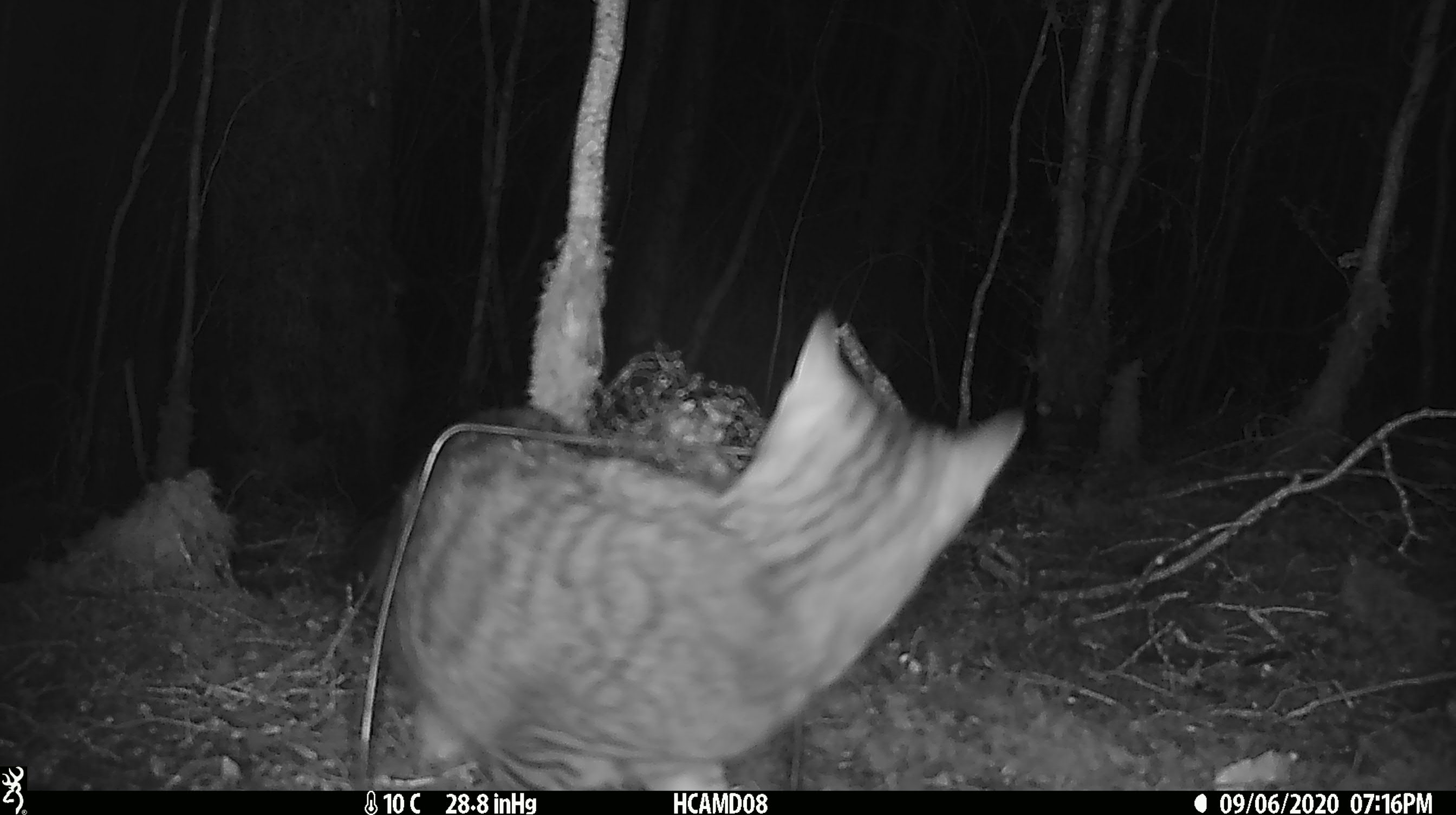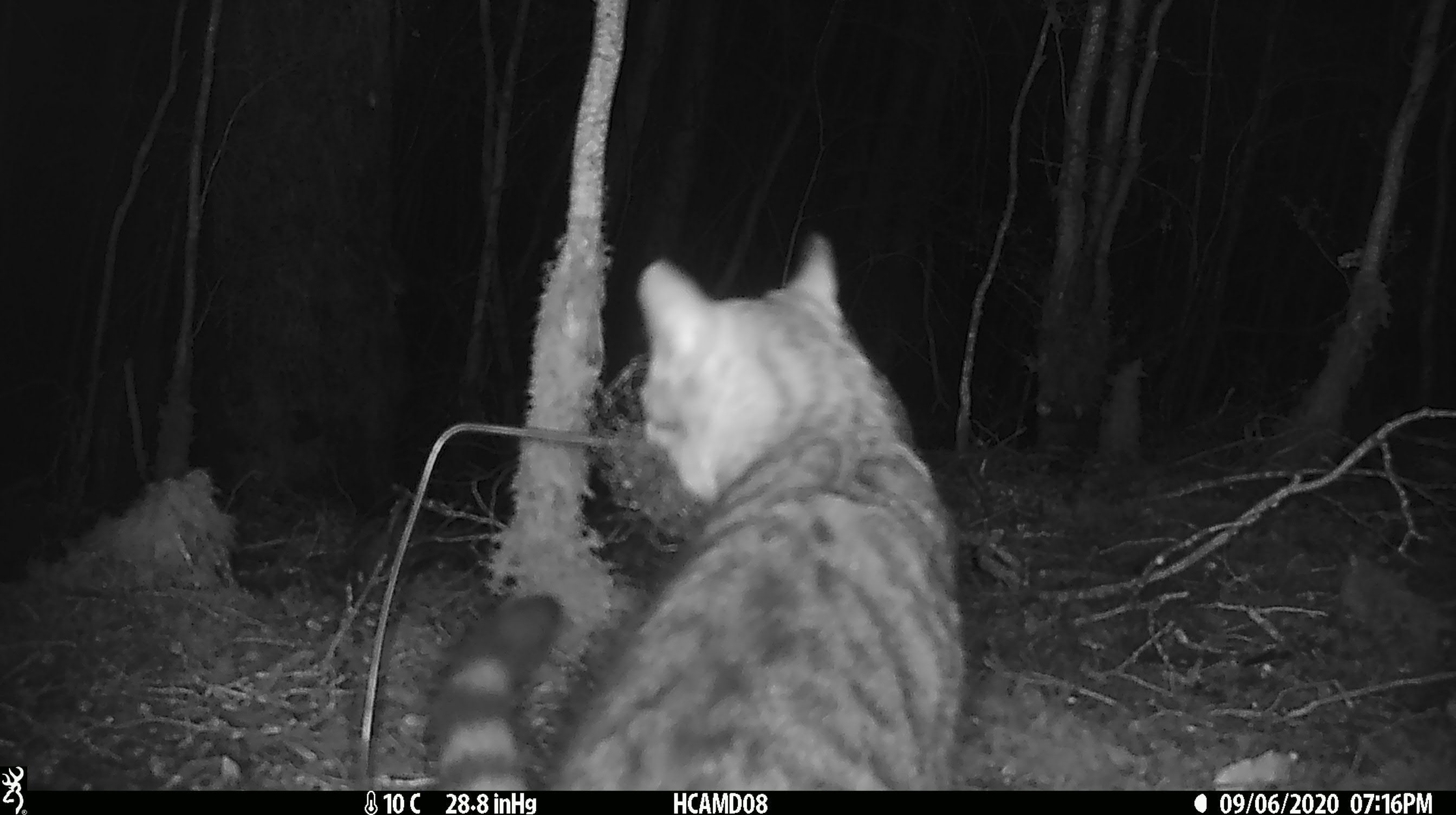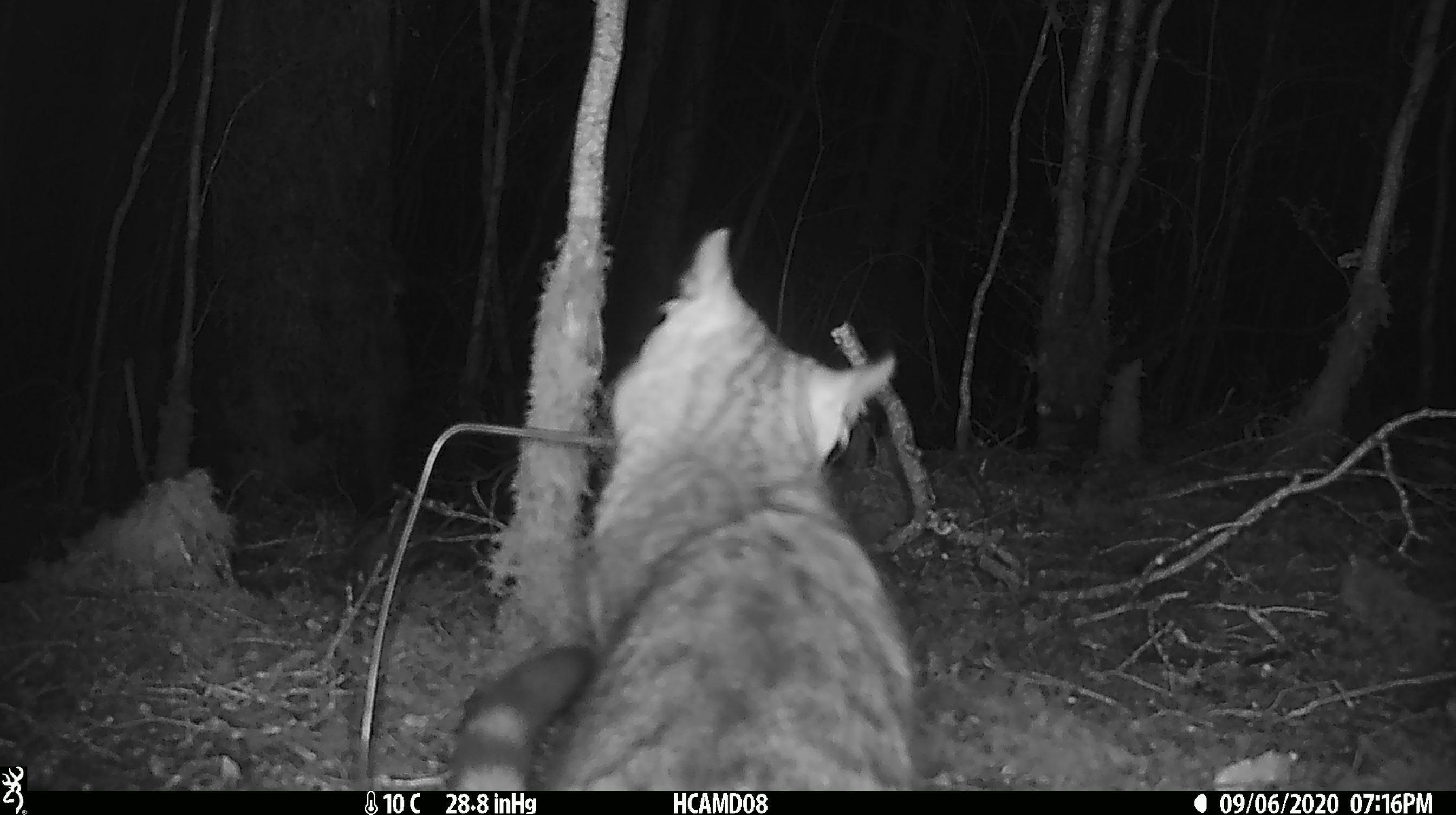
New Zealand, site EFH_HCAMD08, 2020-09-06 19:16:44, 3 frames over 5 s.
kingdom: Animalia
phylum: Chordata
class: Mammalia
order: Carnivora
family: Felidae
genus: Felis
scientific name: Felis catus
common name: domestic cat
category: cat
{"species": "cat (domestic cat) (Felis catus)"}